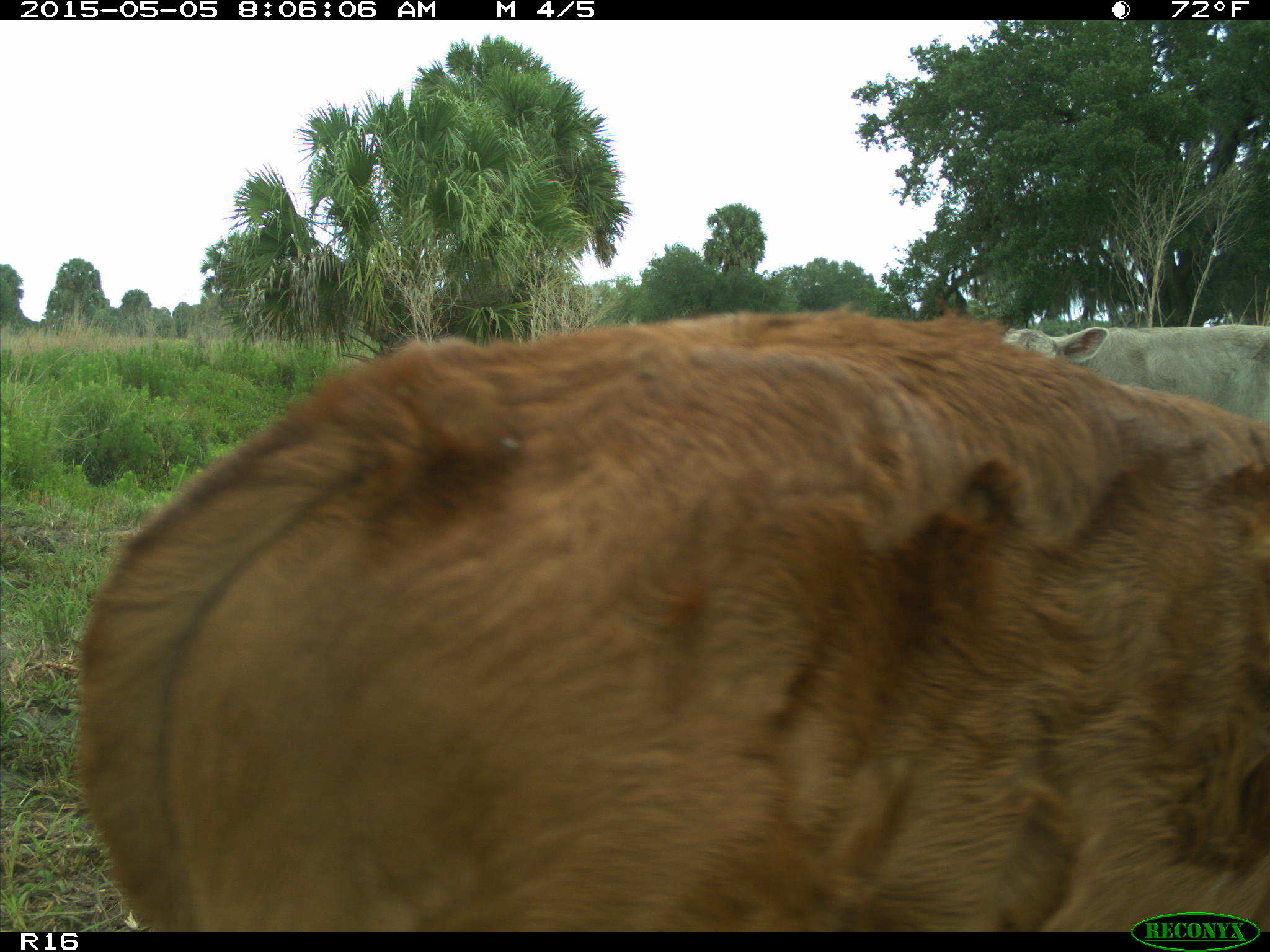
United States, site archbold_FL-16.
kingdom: Animalia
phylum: Chordata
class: Mammalia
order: Artiodactyla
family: Bovidae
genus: Bos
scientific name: Bos taurus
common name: domestic cow